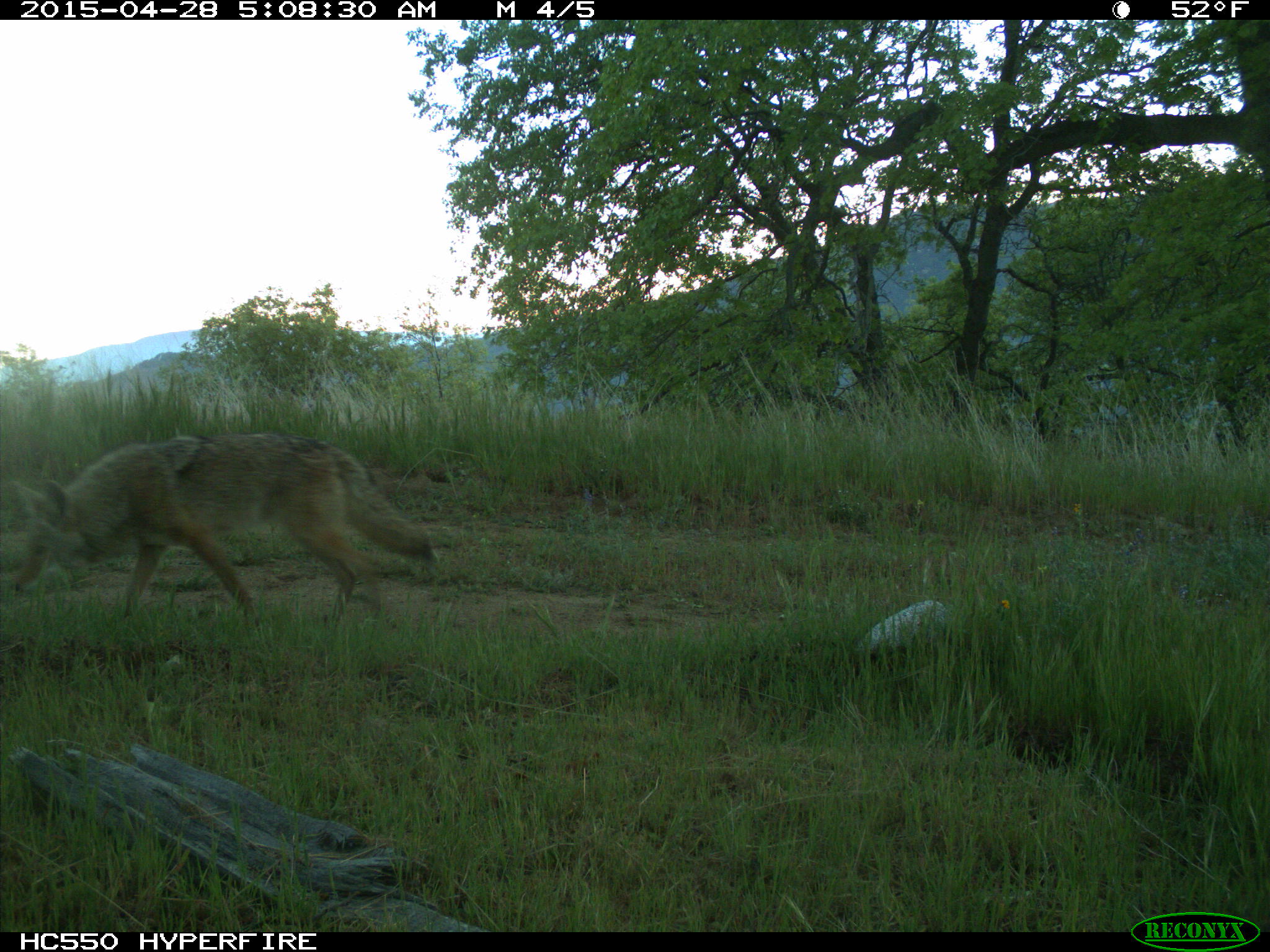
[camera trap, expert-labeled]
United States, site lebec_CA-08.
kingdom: Animalia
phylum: Chordata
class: Mammalia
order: Carnivora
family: Canidae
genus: Canis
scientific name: Canis latrans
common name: coyote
Canis latrans (coyote).